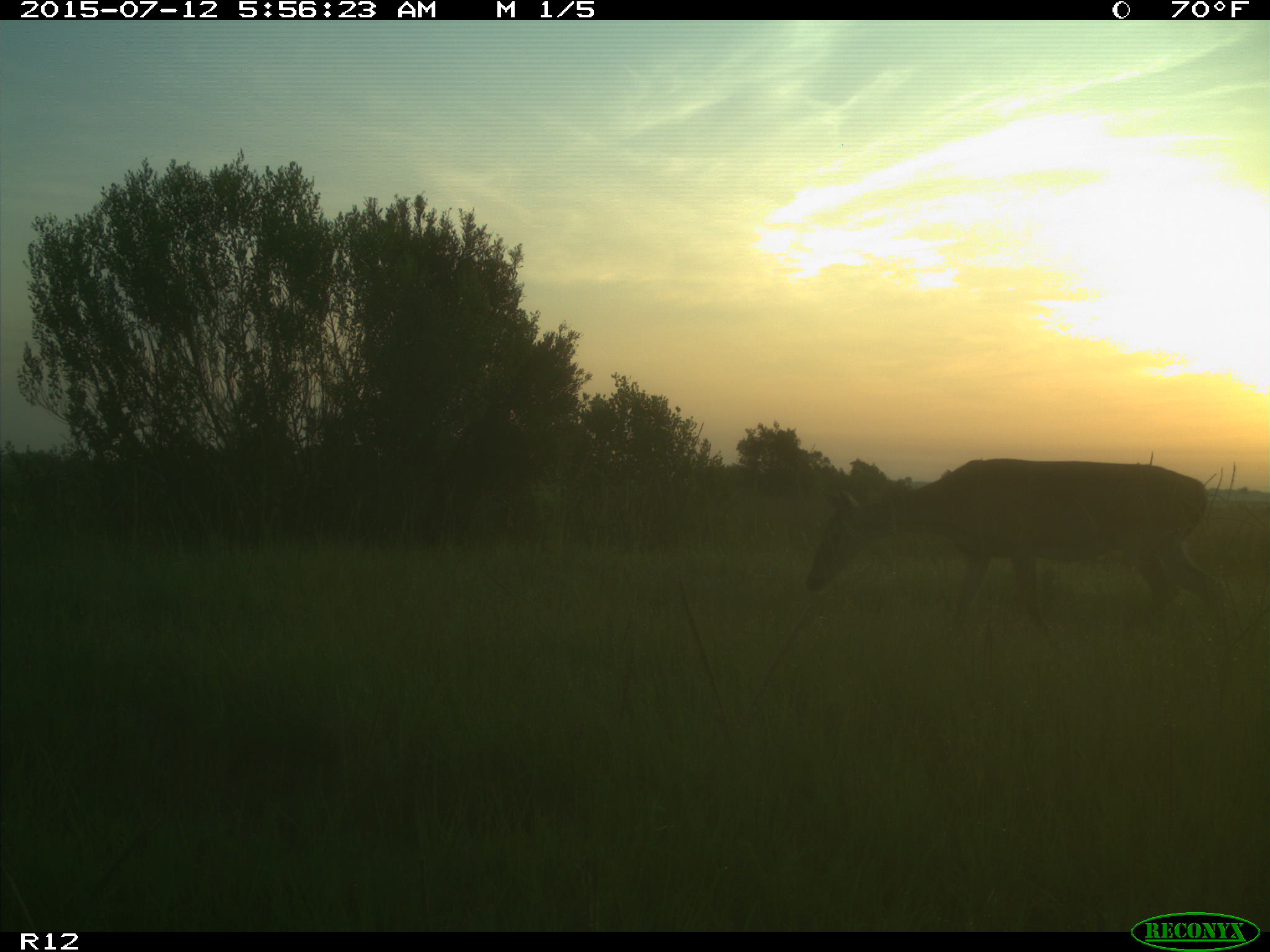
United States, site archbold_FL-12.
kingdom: Animalia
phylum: Chordata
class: Mammalia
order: Artiodactyla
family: Cervidae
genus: Odocoileus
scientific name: Odocoileus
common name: deer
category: unidentified deer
Unidentified deer (deer) (Odocoileus).